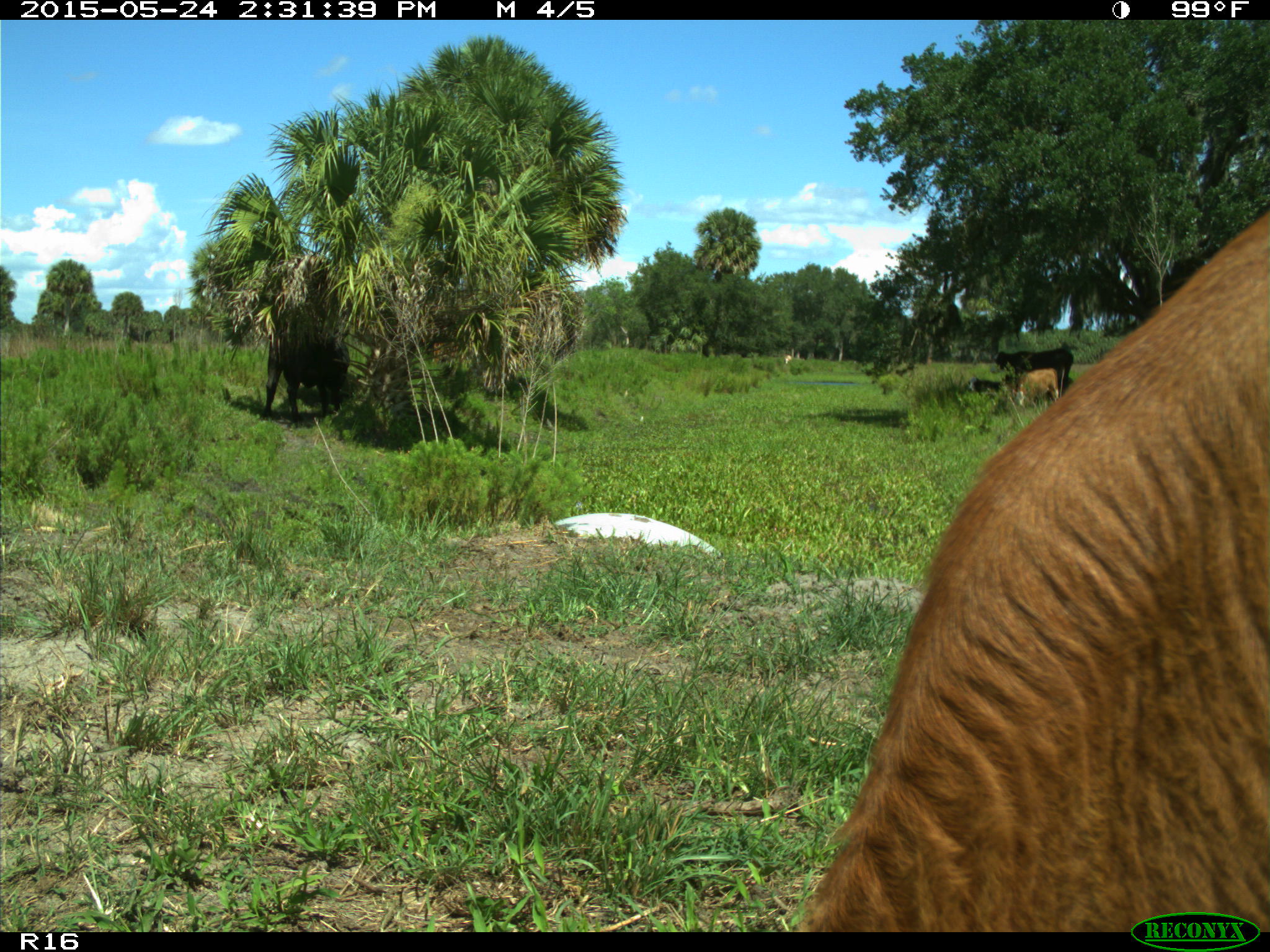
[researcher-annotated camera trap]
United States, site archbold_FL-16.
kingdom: Animalia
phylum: Chordata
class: Mammalia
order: Artiodactyla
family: Bovidae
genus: Bos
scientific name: Bos taurus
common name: domestic cow